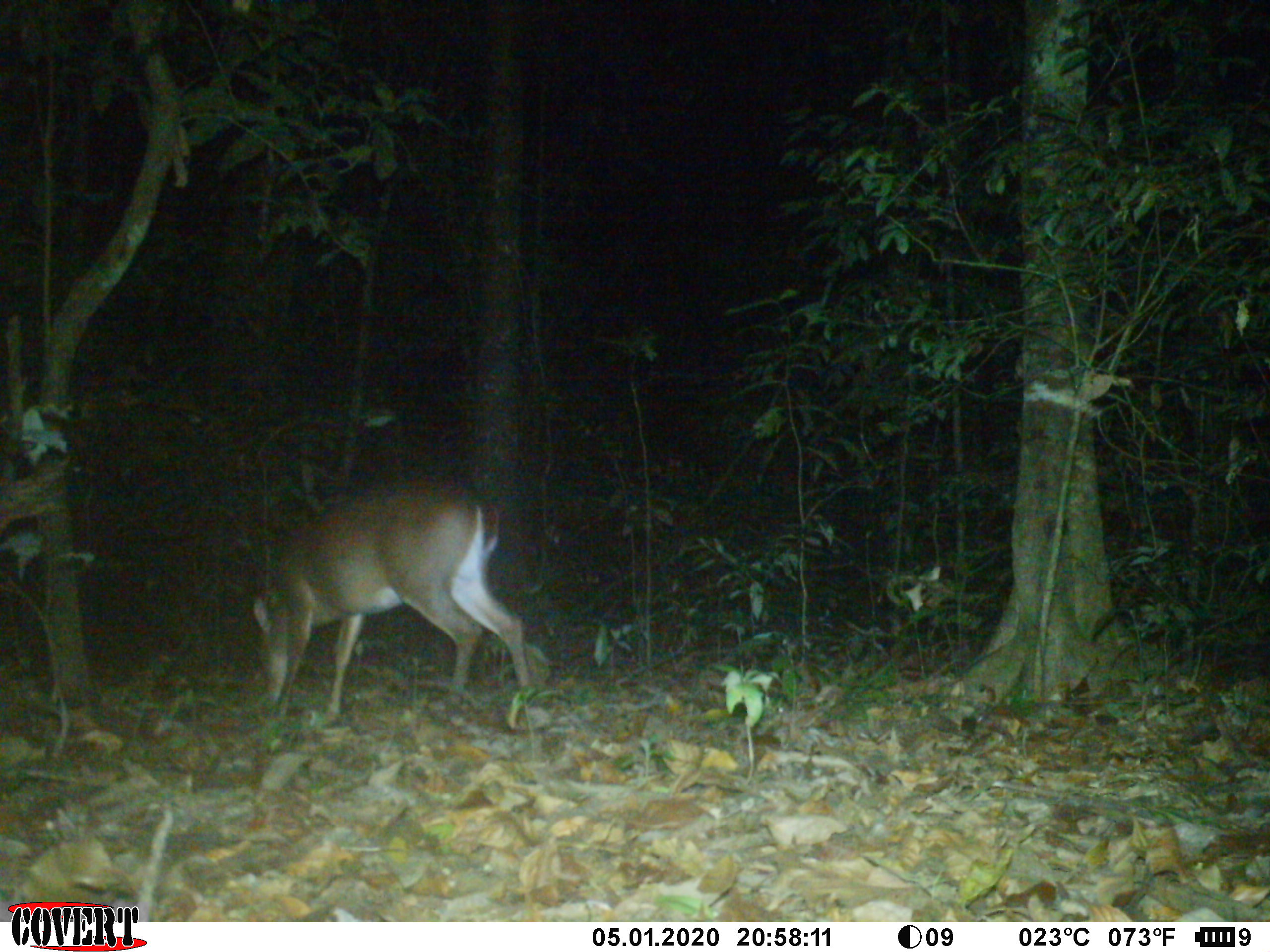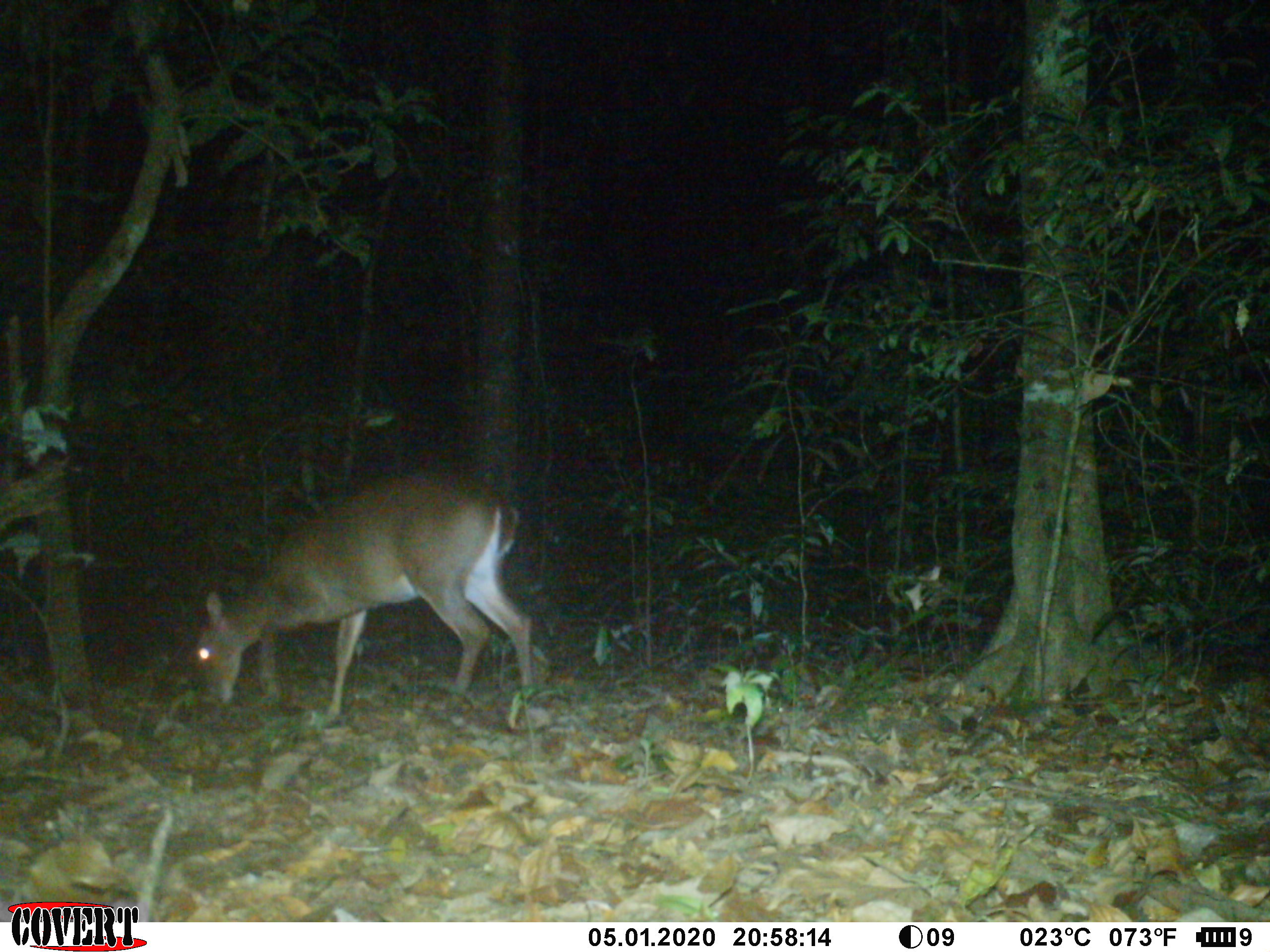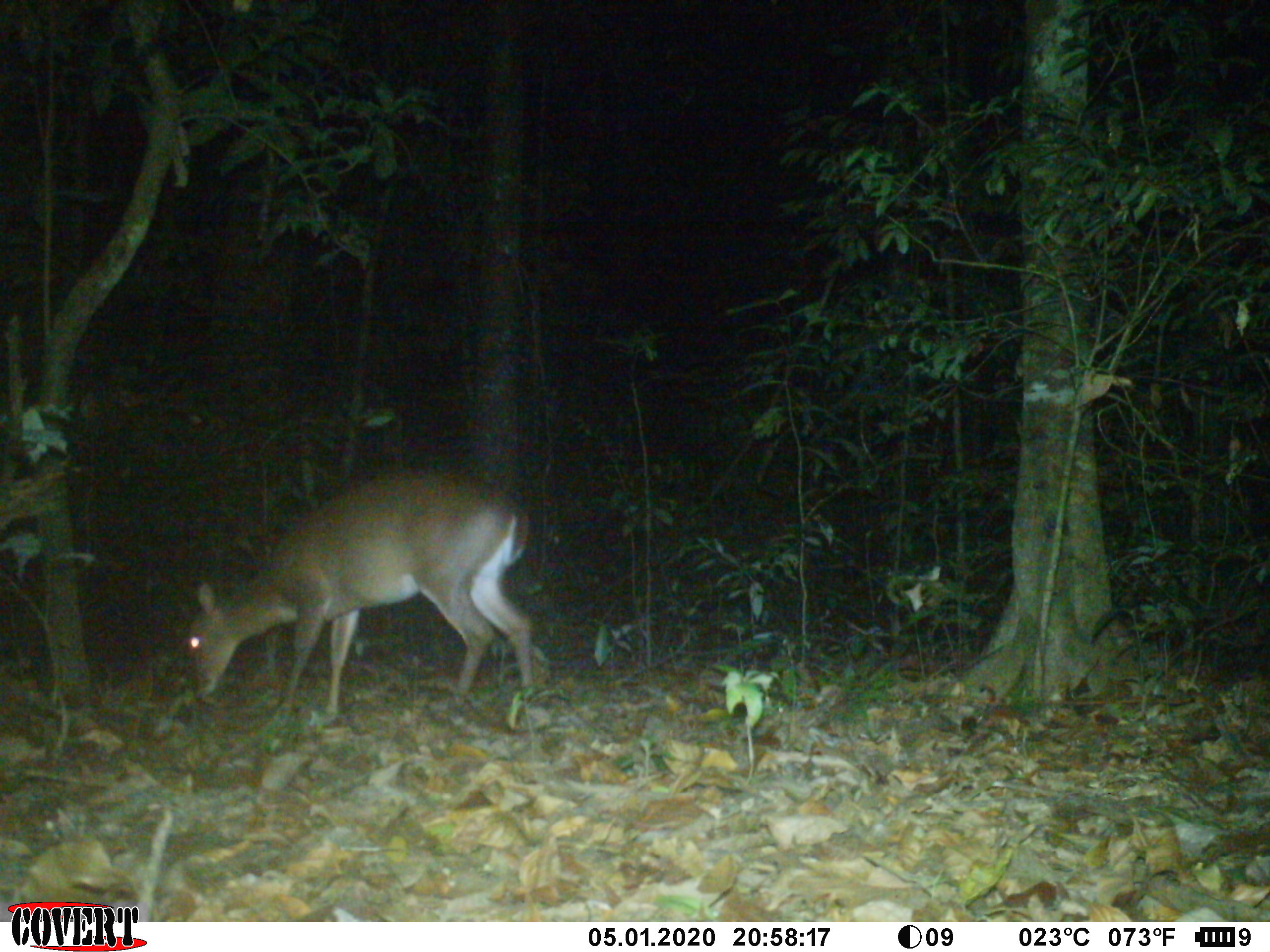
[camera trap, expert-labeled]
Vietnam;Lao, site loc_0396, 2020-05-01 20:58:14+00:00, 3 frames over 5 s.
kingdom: Animalia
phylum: Chordata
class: Mammalia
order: Artiodactyla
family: Cervidae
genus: Muntiacus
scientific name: Muntiacus vuquangensis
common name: large-antlered muntjac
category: large antlered muntjac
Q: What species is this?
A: Large antlered muntjac (large-antlered muntjac) (Muntiacus vuquangensis).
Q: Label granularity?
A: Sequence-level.